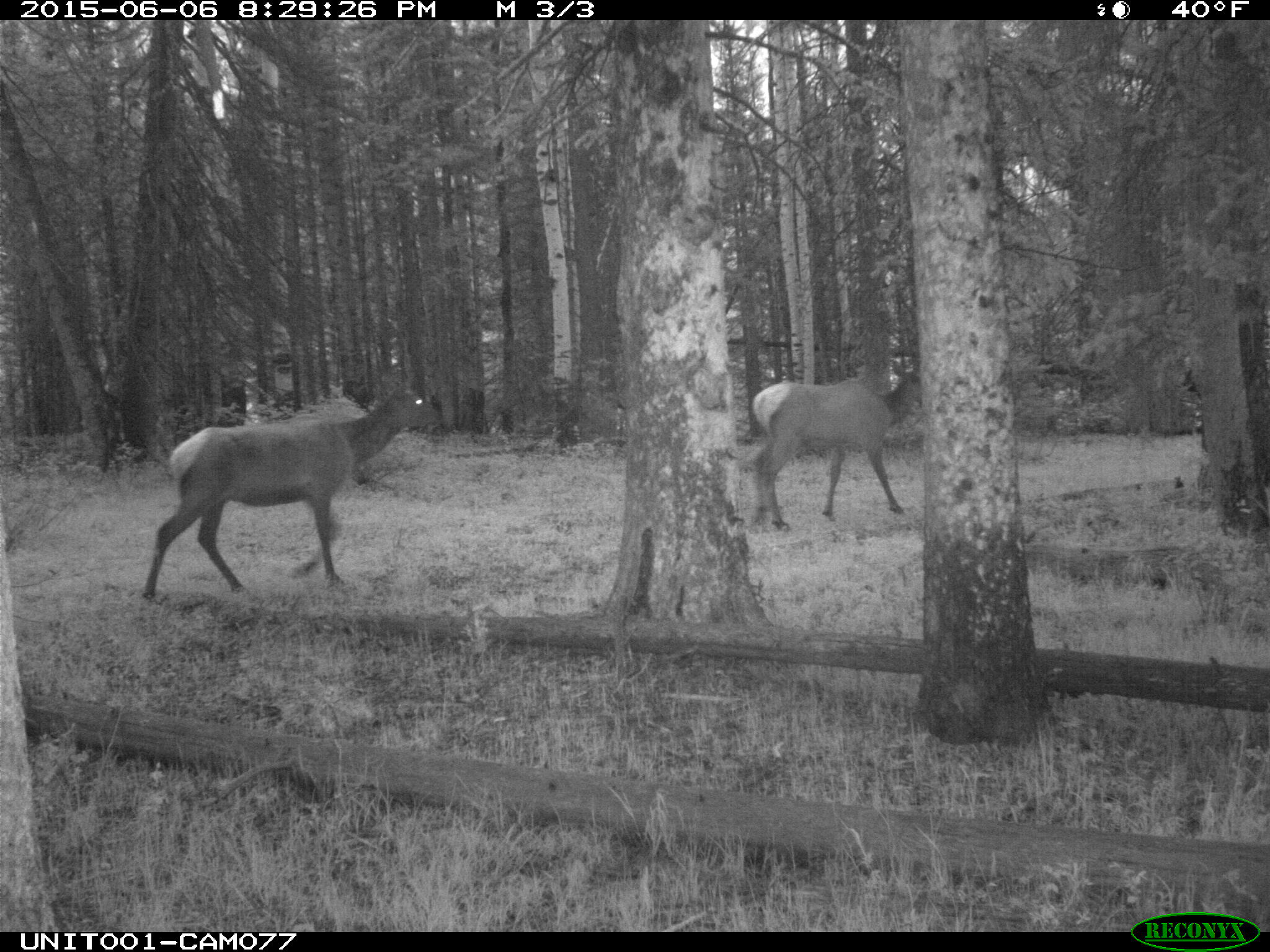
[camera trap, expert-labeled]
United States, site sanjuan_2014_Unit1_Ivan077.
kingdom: Animalia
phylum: Chordata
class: Mammalia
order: Artiodactyla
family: Cervidae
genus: Cervus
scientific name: Cervus elaphus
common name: red deer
Cervus elaphus (red deer).